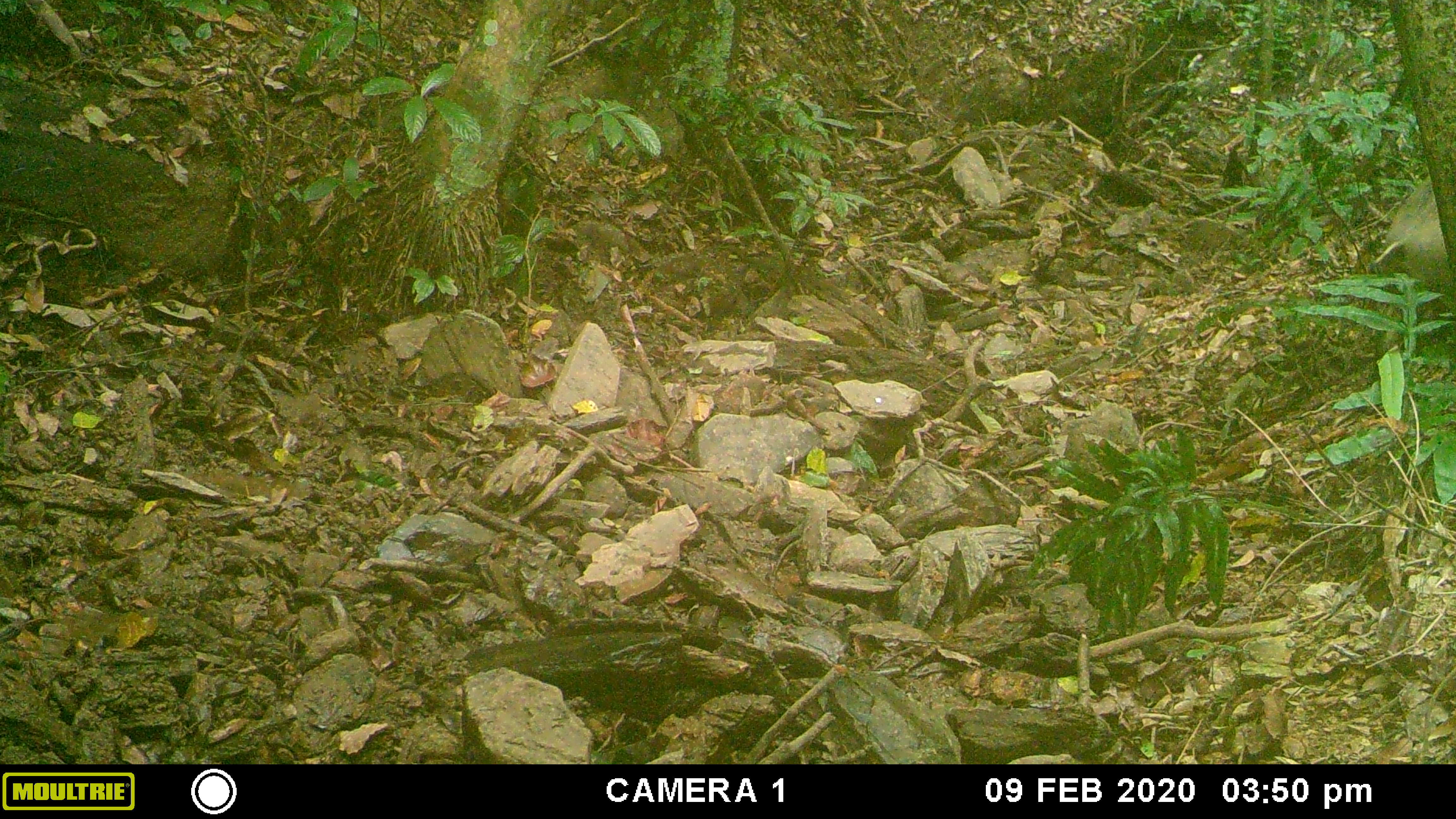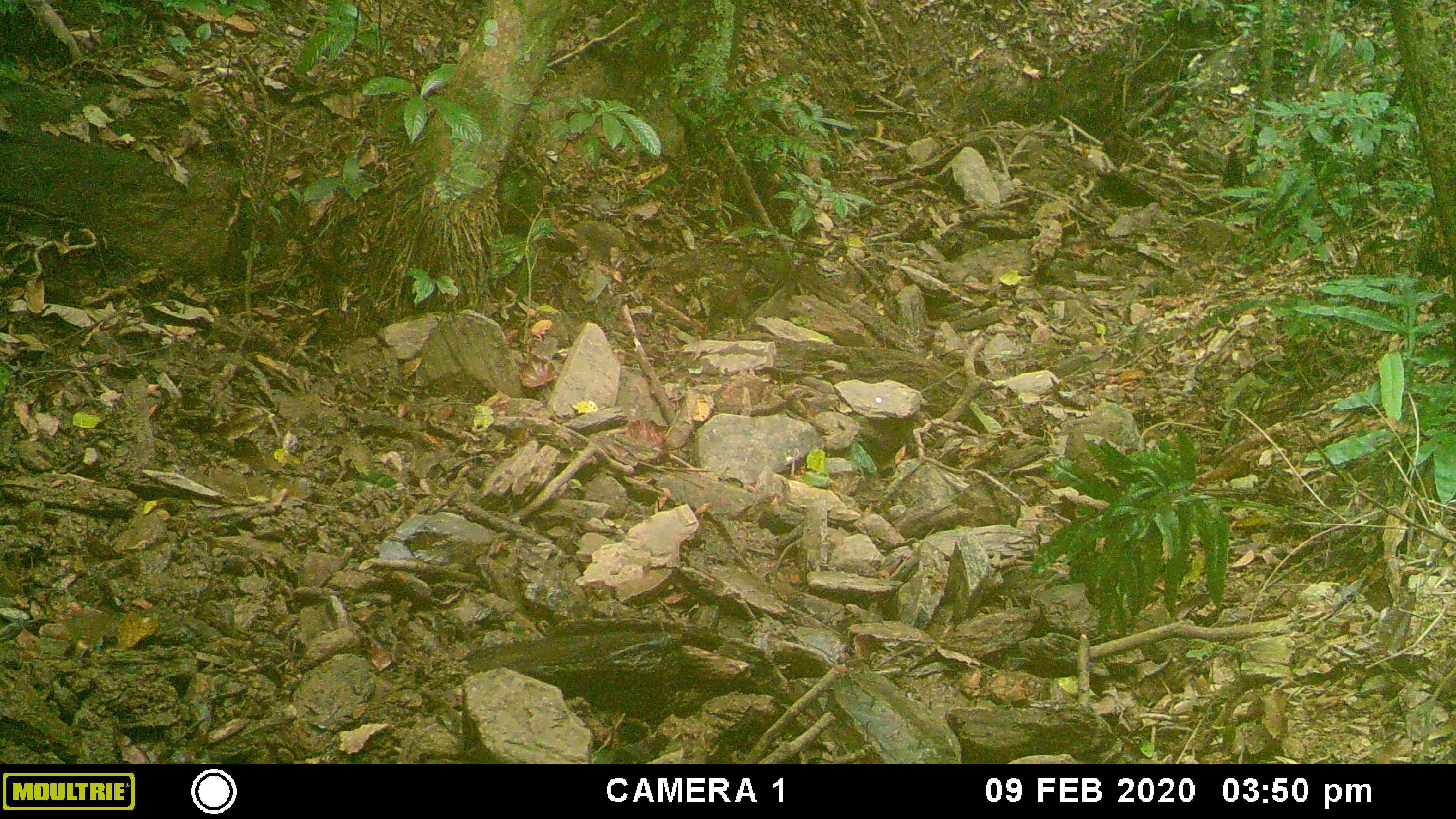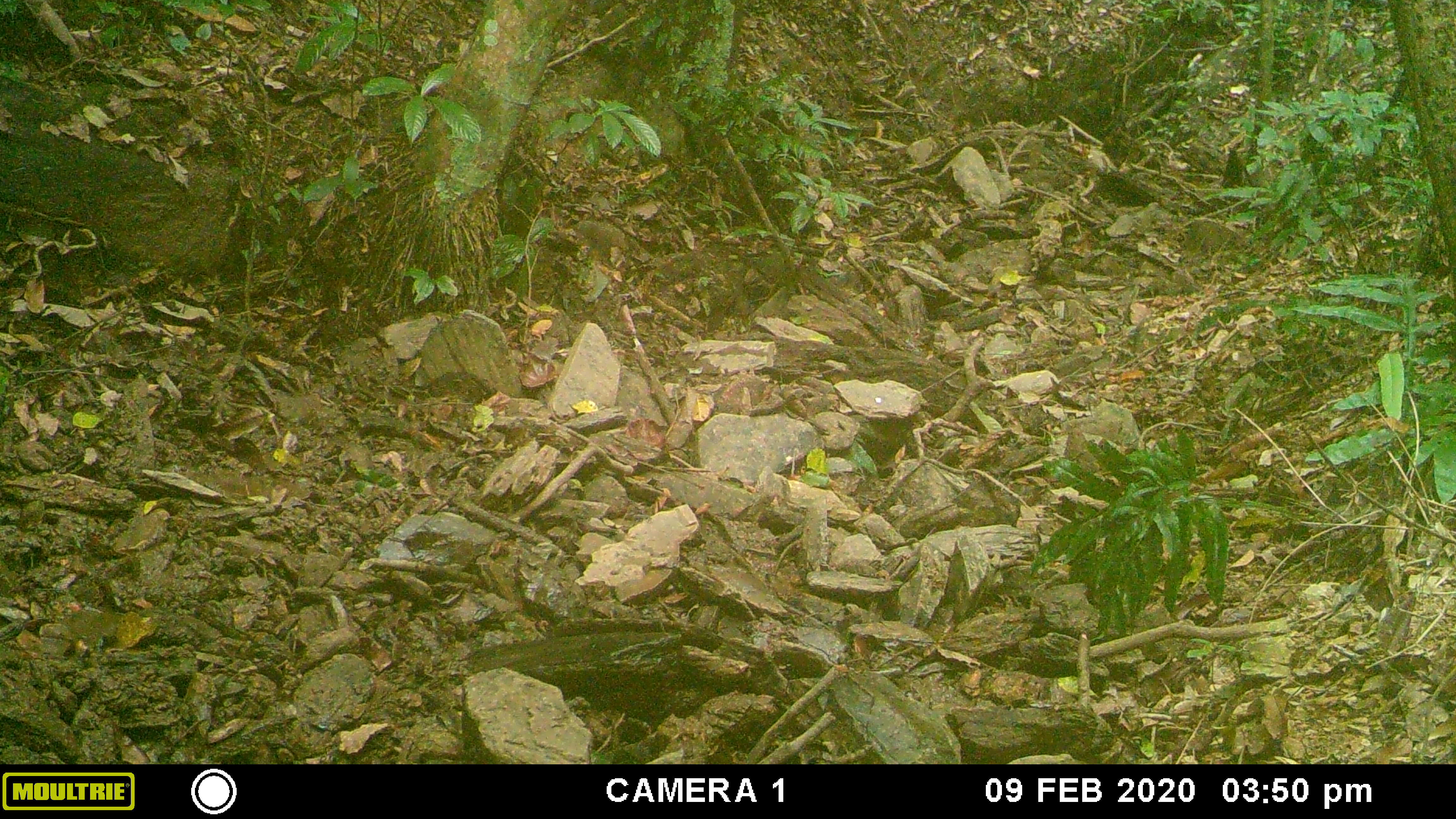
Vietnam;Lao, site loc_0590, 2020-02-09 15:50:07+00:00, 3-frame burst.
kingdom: Animalia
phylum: Chordata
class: Mammalia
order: Artiodactyla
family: Suidae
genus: Sus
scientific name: Sus scrofa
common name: eurasian wild pig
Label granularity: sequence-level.